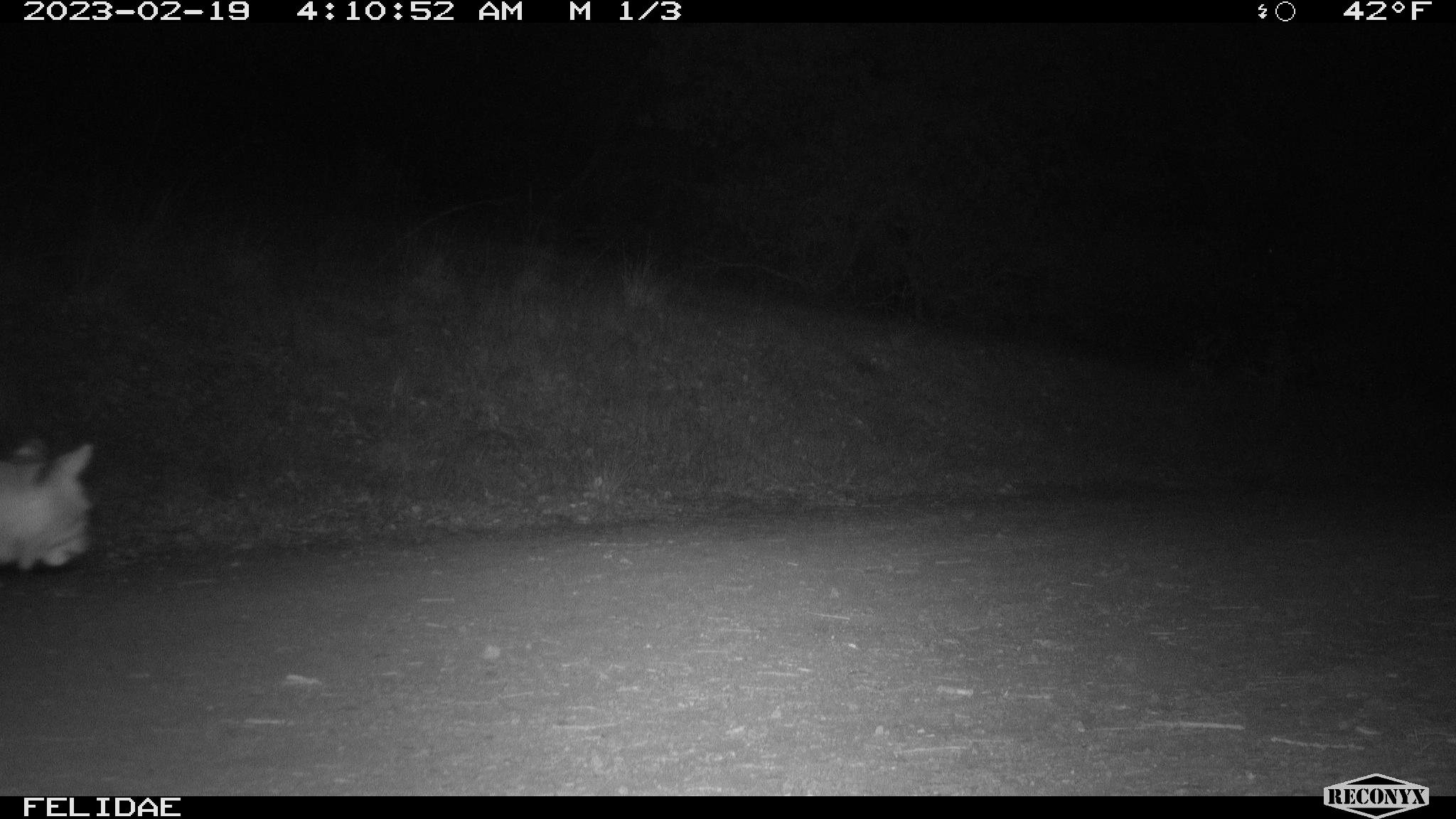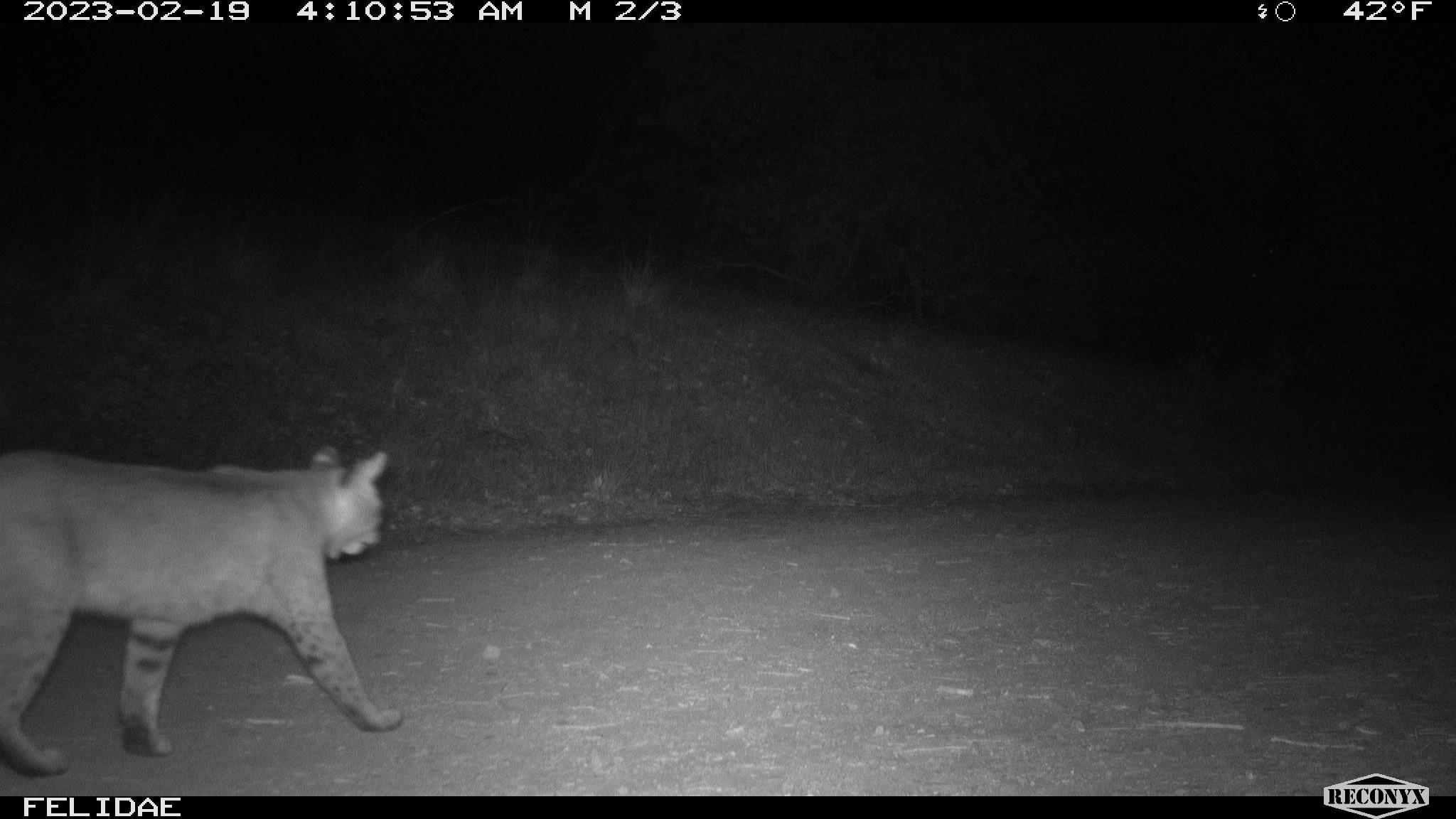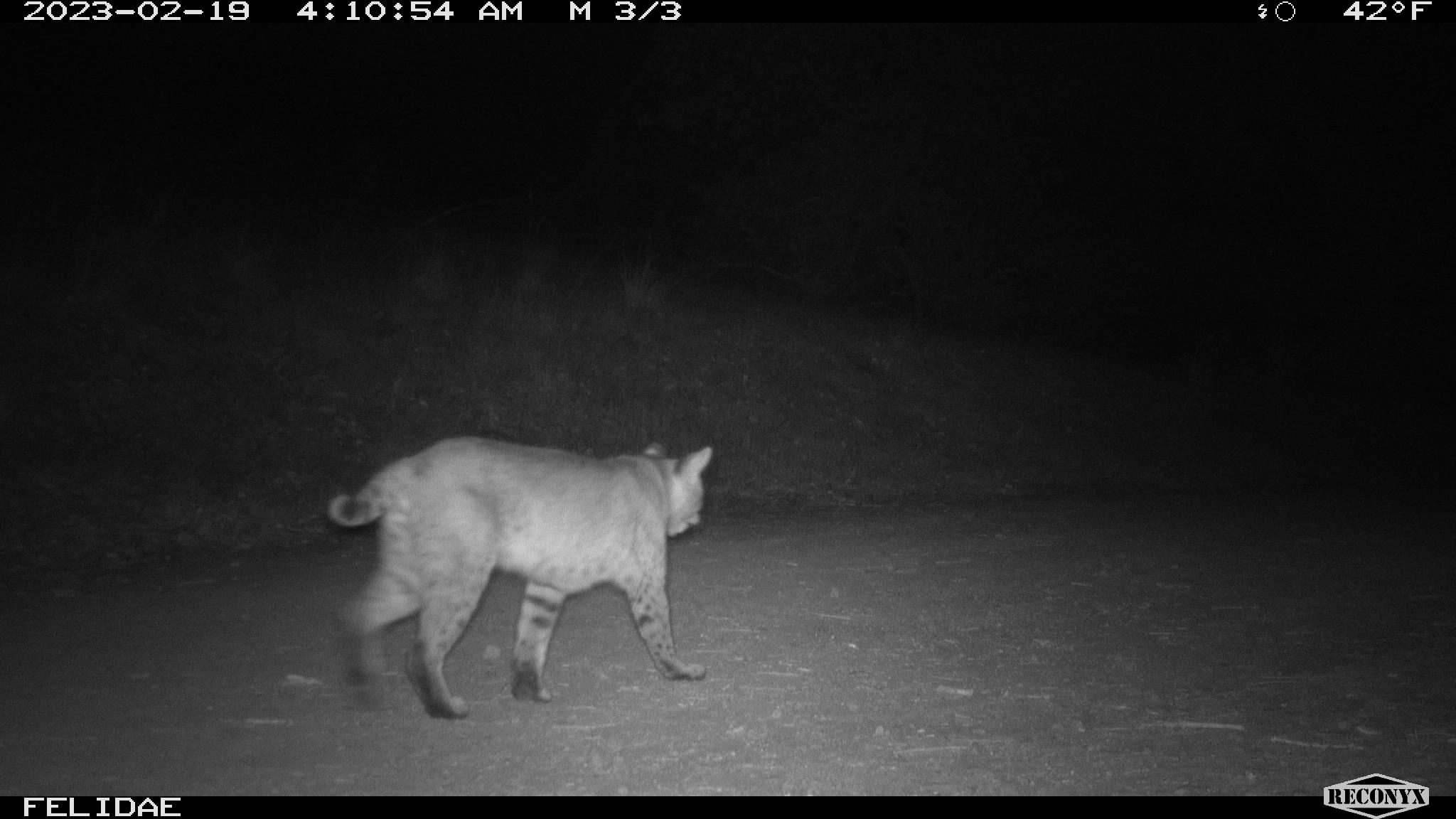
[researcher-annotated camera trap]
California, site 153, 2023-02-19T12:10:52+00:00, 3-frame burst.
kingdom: Animalia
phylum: Chordata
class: Mammalia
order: Carnivora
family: Felidae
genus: Lynx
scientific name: Lynx rufus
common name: bobcat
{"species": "bobcat (Lynx rufus)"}